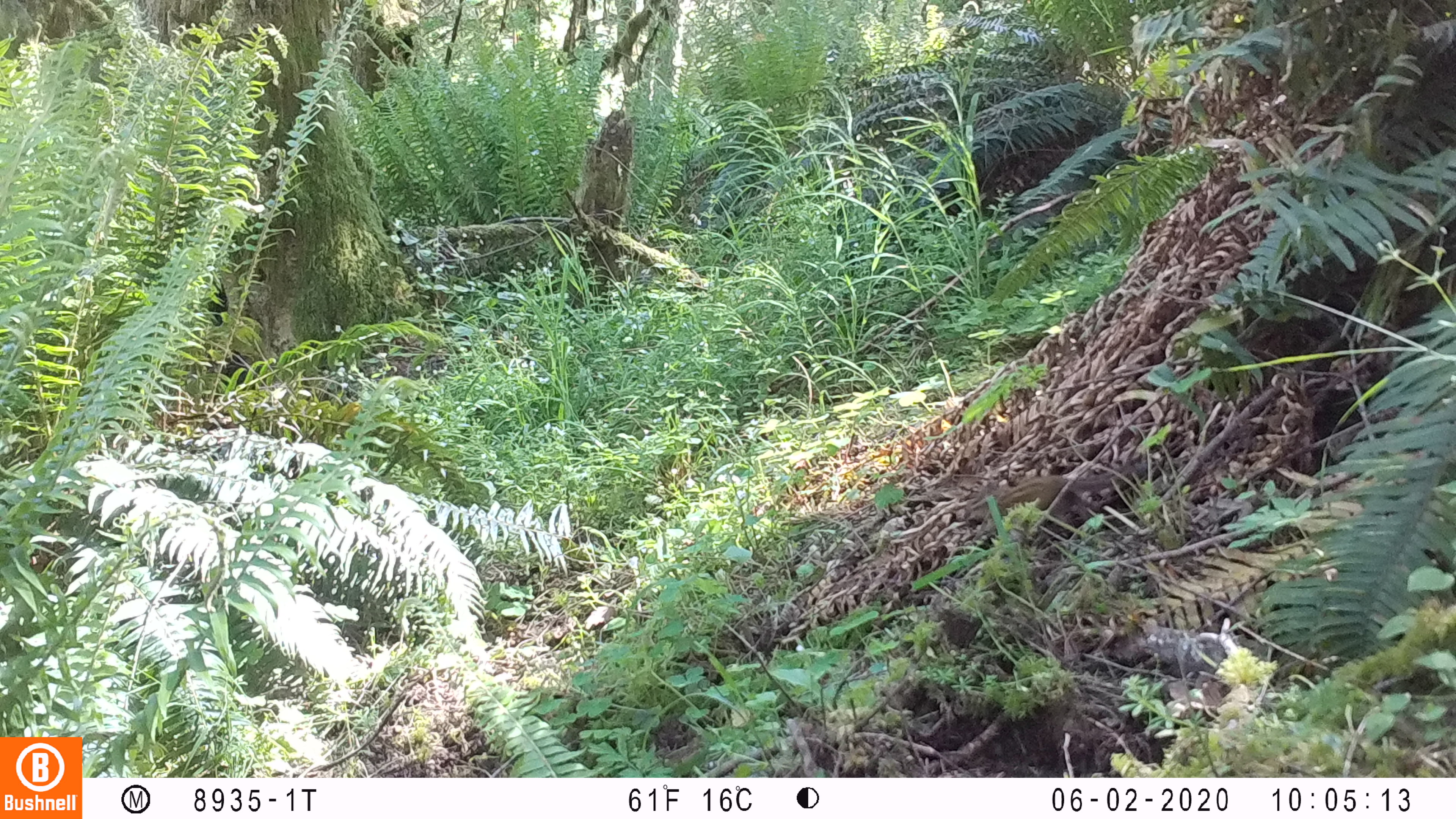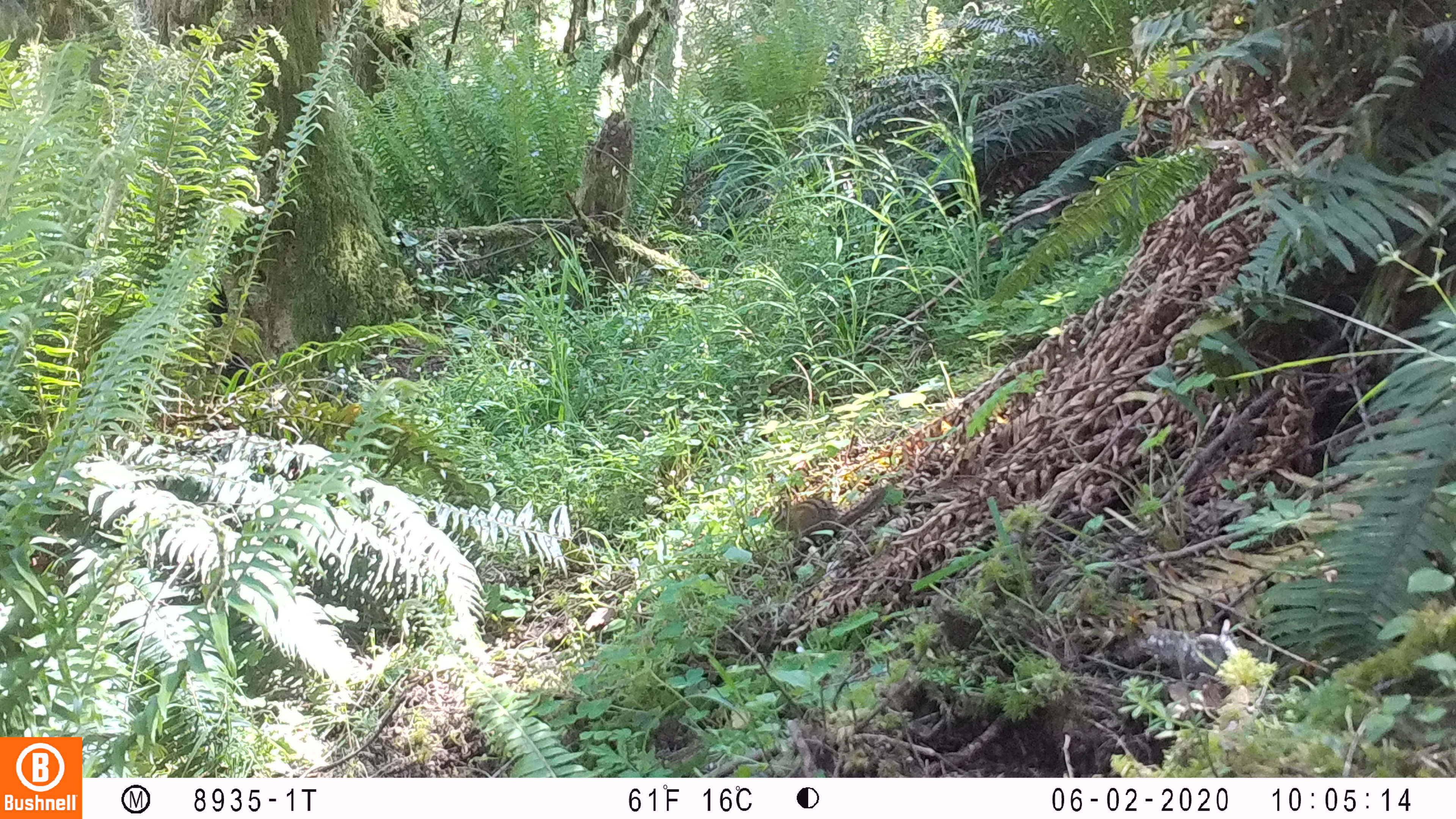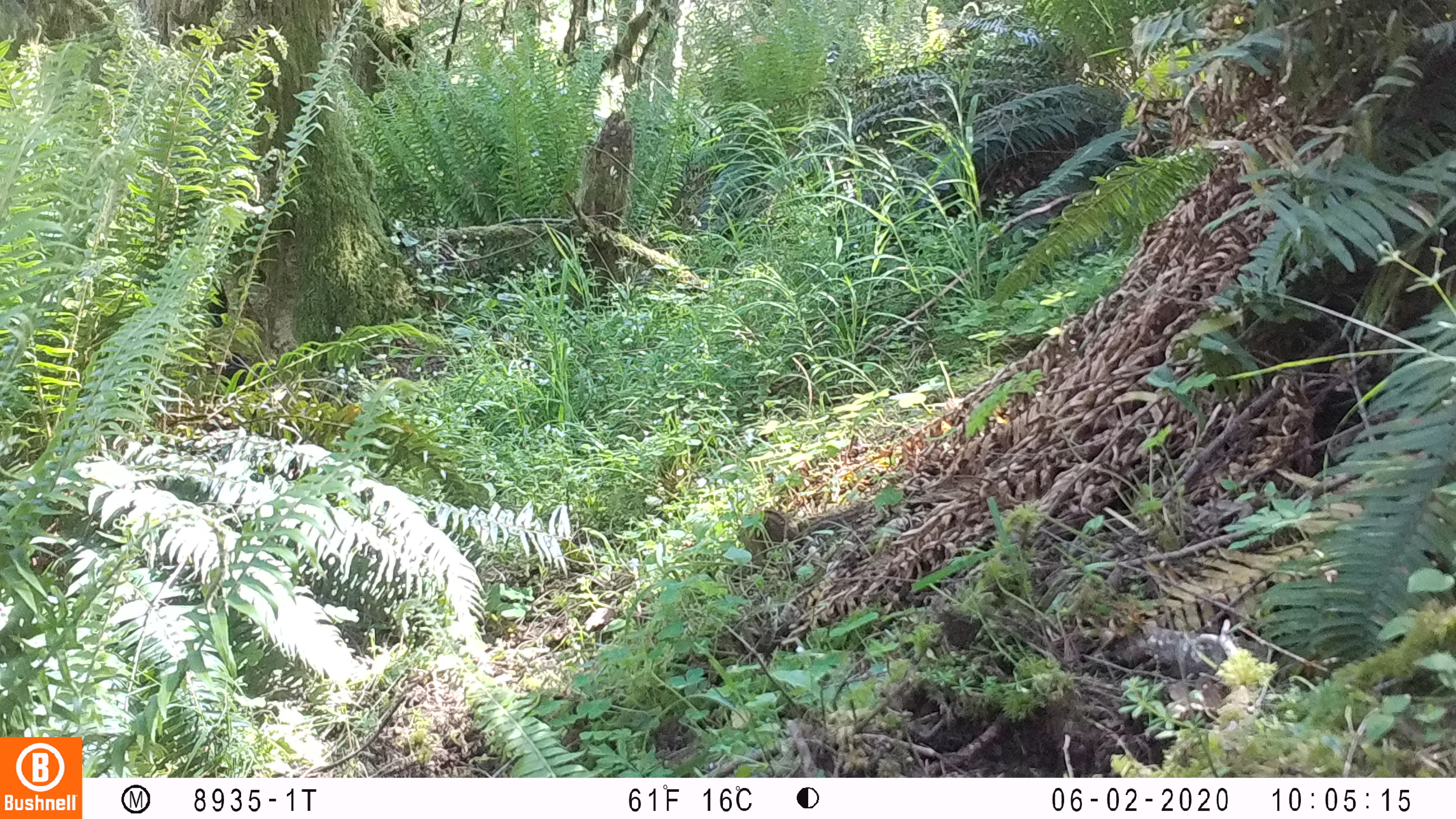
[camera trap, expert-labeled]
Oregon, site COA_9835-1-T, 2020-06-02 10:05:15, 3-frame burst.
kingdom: Animalia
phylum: Chordata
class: Mammalia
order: Rodentia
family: Sciuridae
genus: Neotamias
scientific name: Neotamias townsendii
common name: townsend's chipmunk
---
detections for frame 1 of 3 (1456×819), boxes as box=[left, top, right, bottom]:
townsend's chipmunk: box=[958, 456, 1152, 535]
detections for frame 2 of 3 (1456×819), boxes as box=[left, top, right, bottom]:
townsend's chipmunk: box=[766, 481, 892, 555]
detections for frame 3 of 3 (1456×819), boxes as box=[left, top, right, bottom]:
townsend's chipmunk: box=[733, 496, 871, 559]